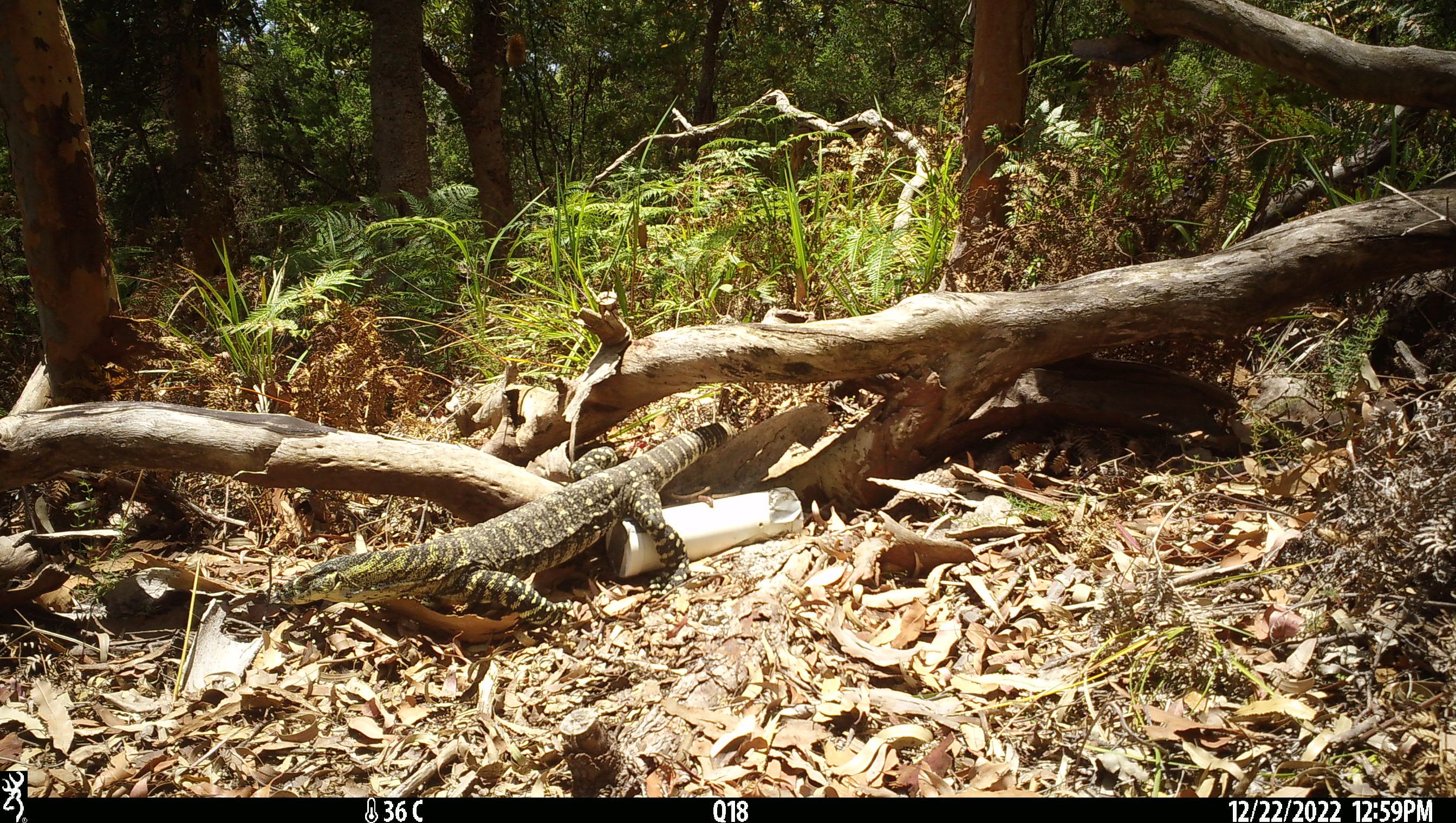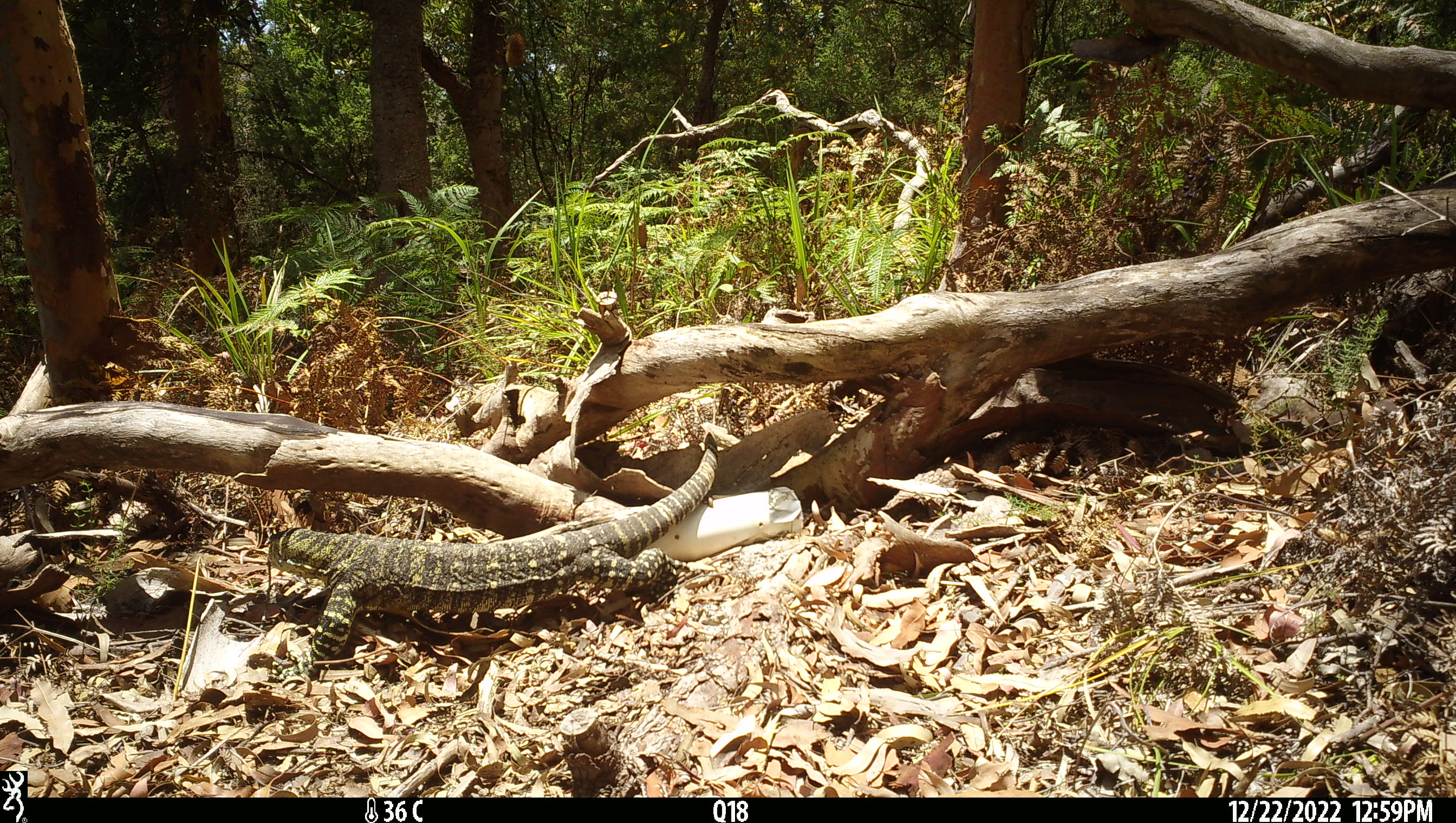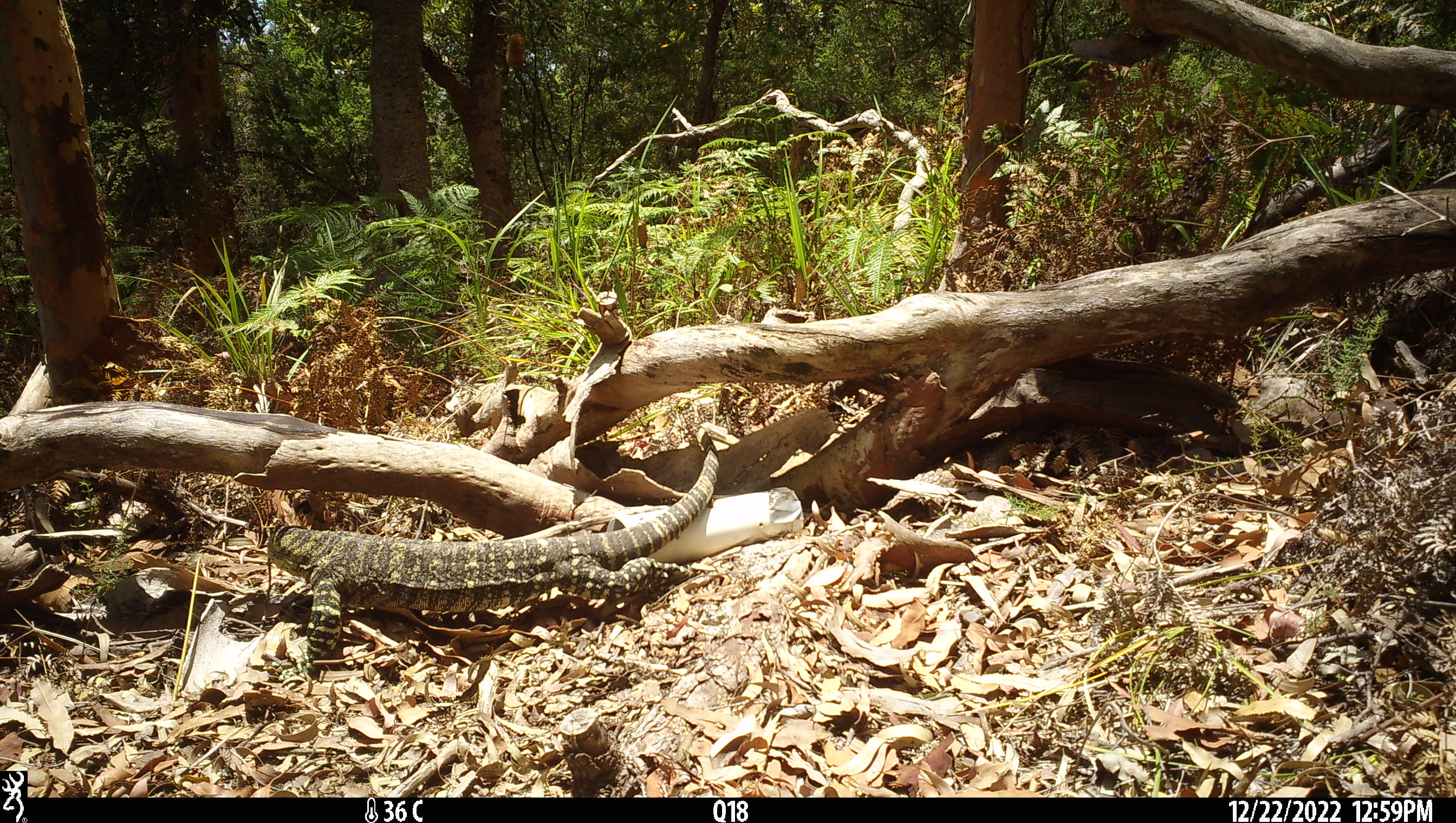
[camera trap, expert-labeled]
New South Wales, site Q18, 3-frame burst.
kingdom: Animalia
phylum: Chordata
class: Reptilia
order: Squamata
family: Varanidae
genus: Varanus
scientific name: Varanus varius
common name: lace monitor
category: goanna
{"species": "goanna (lace monitor) (Varanus varius)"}